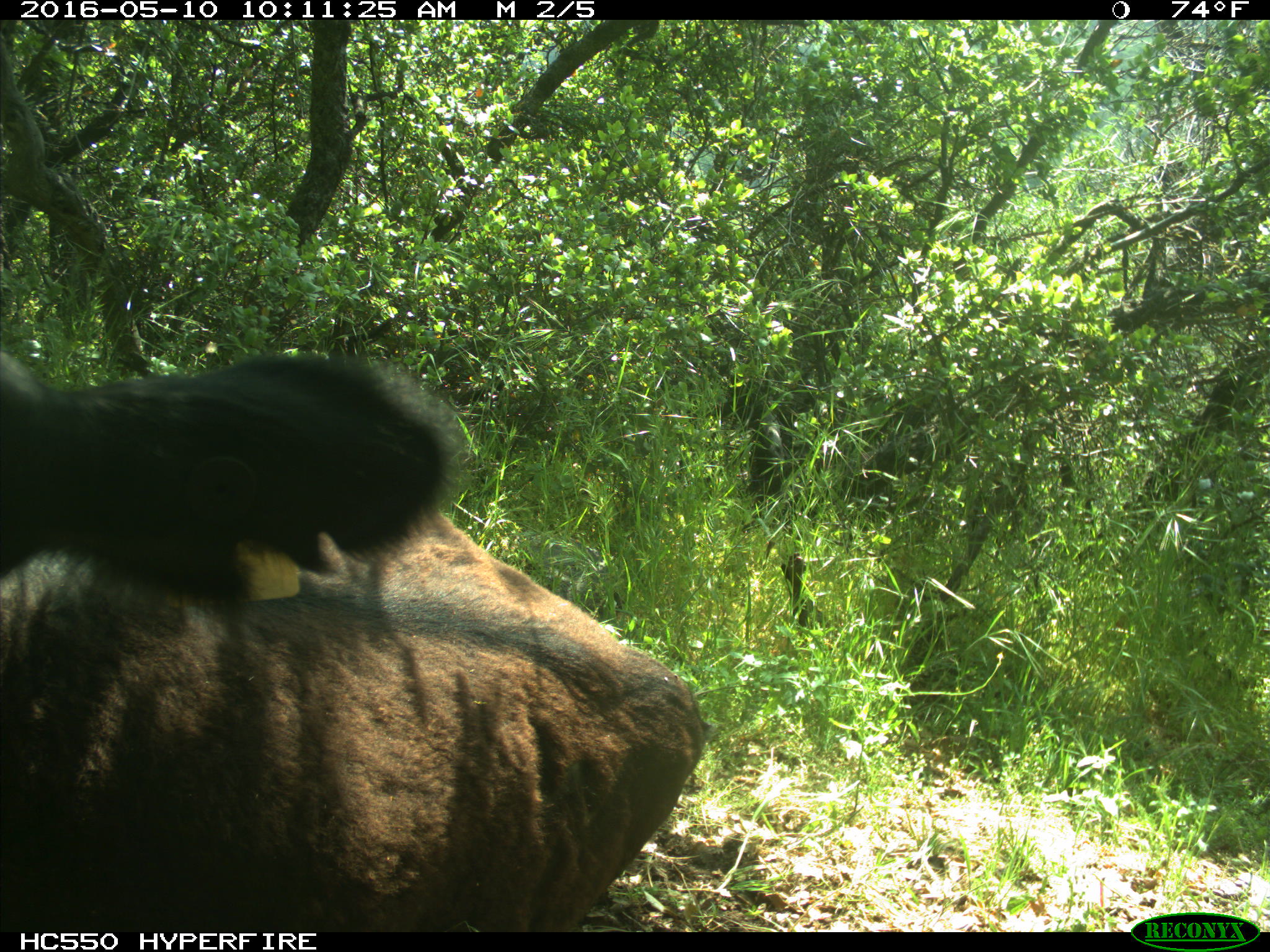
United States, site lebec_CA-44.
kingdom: Animalia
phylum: Chordata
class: Mammalia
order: Artiodactyla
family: Bovidae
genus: Bos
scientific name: Bos taurus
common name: domestic cow